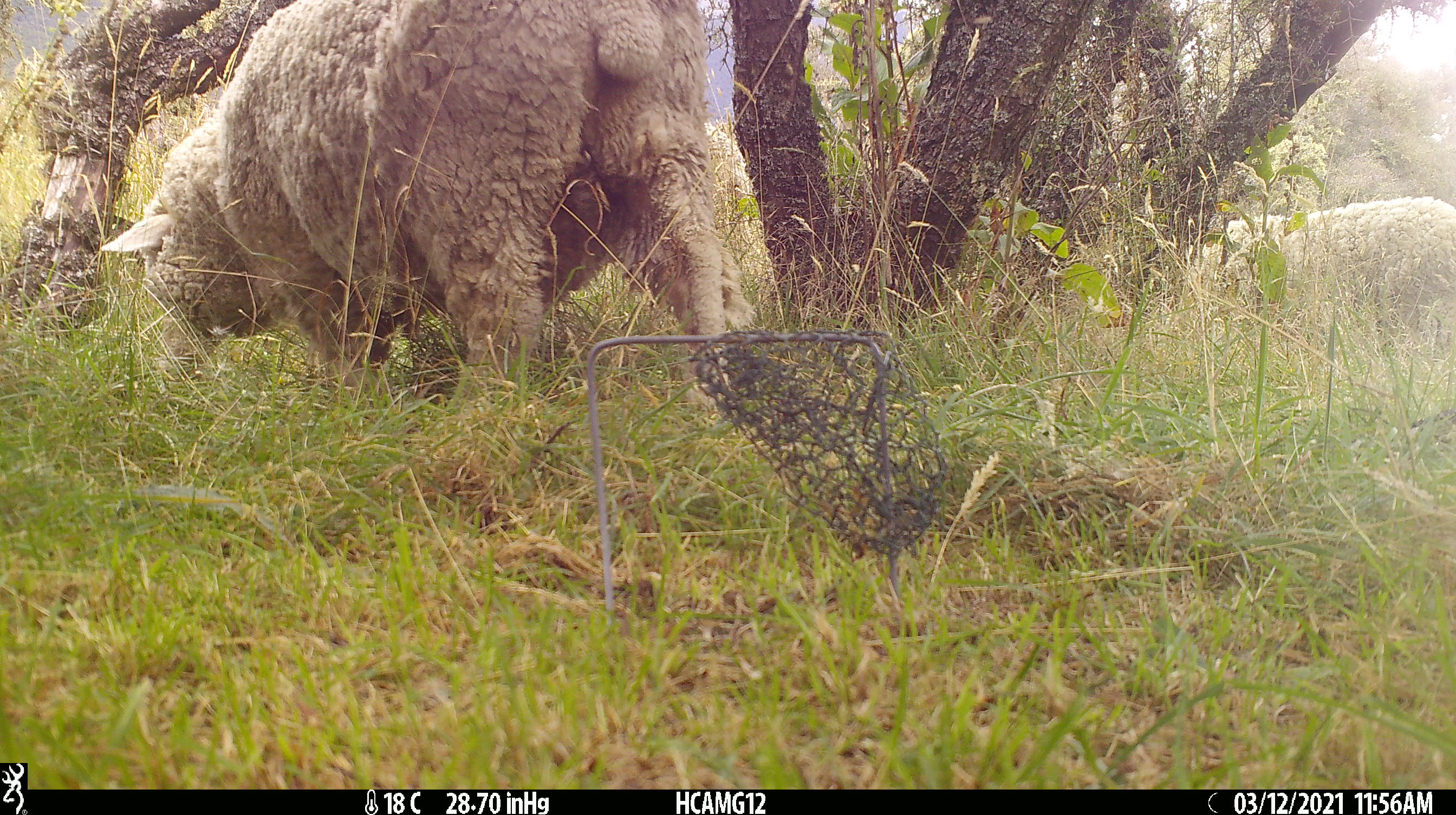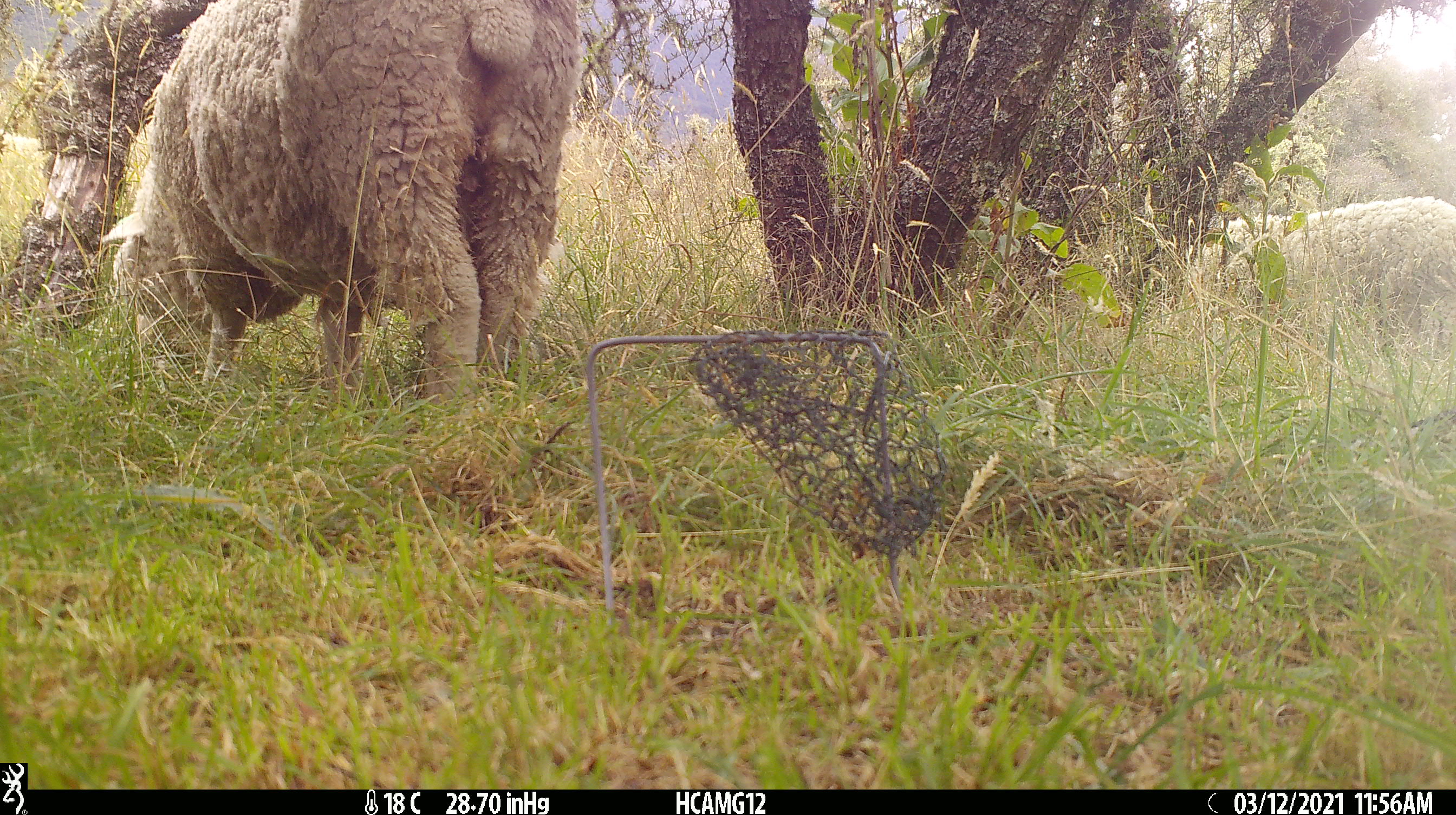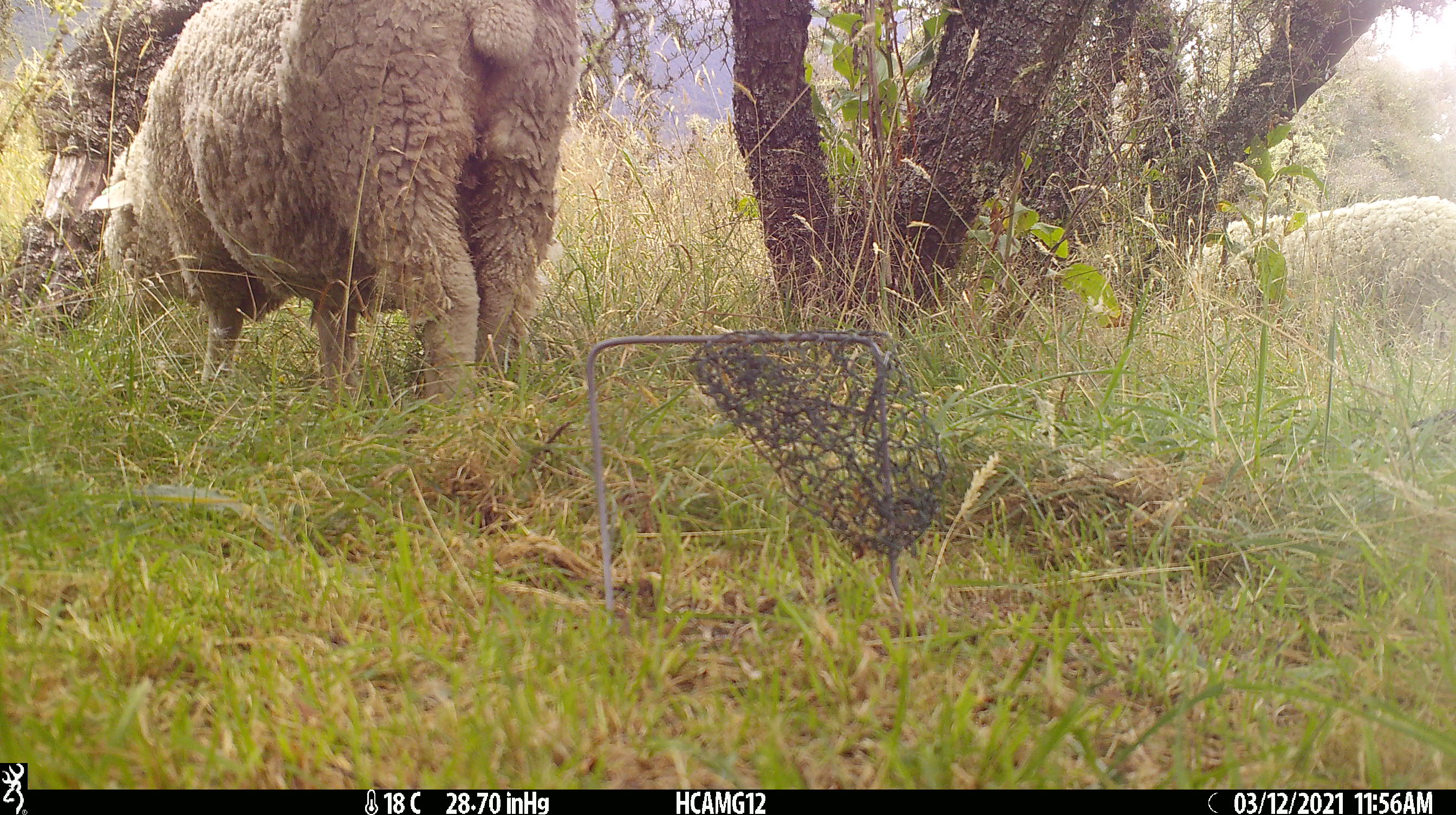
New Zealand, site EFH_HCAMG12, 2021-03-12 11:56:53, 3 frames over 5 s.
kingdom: Animalia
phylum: Chordata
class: Mammalia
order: Artiodactyla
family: Bovidae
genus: Ovis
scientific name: Ovis aries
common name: domestic sheep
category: sheep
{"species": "sheep (domestic sheep) (Ovis aries)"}